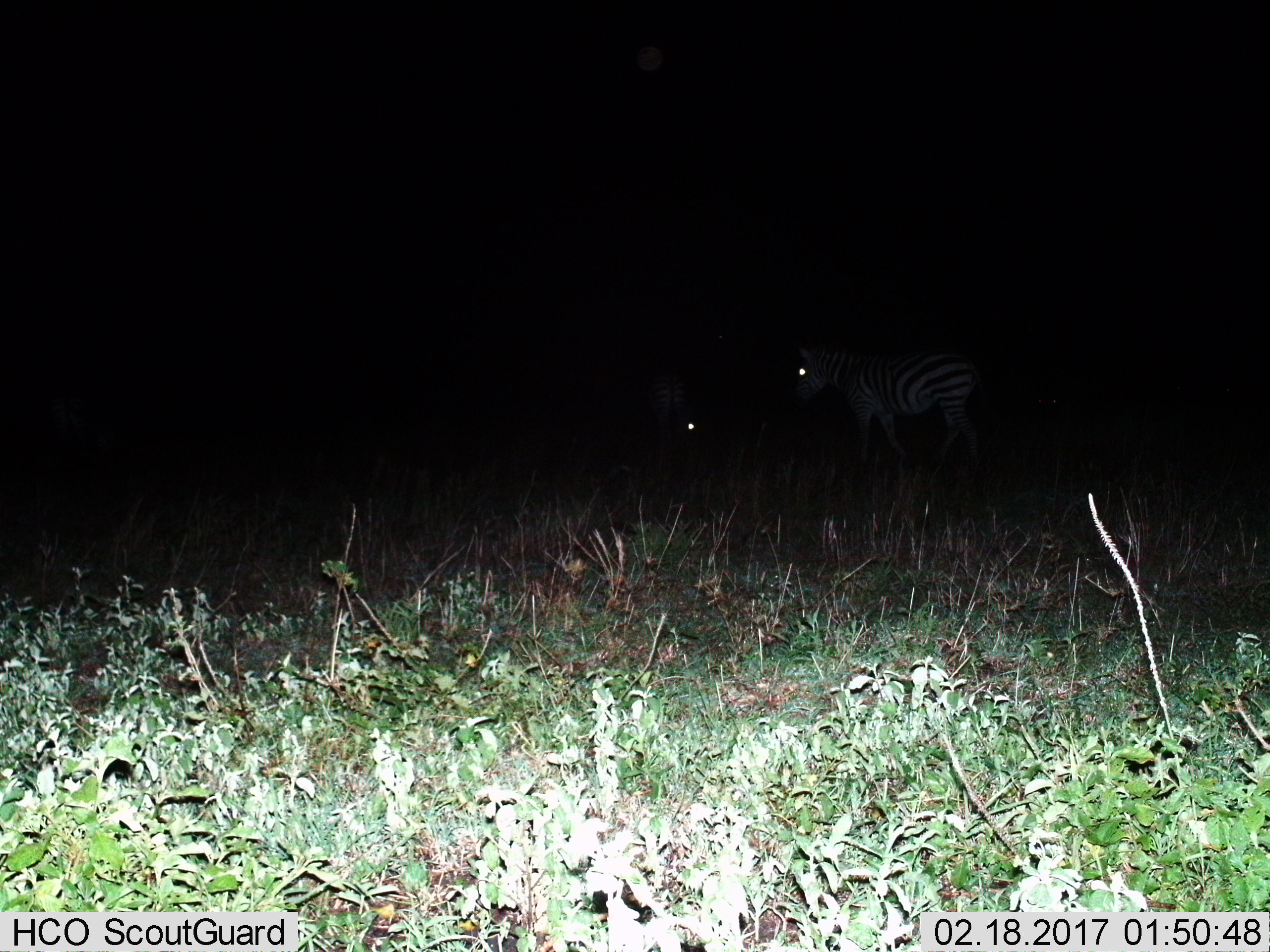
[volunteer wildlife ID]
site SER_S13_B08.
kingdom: Animalia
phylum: Chordata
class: Mammalia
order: Perissodactyla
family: Equidae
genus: Equus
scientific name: Equus quagga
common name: plains zebra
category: zebraplains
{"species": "zebraplains (plains zebra) (Equus quagga)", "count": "2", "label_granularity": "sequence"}